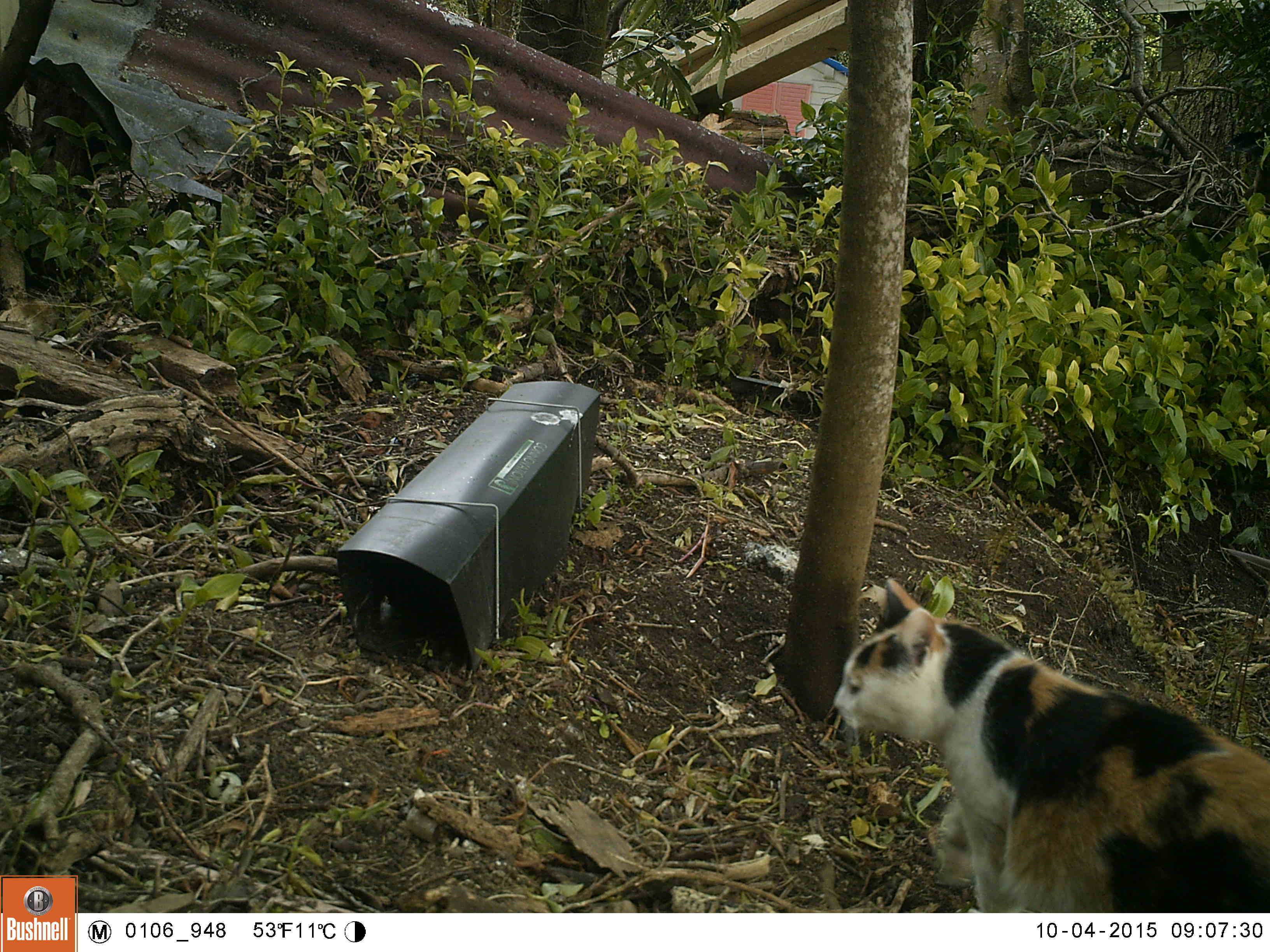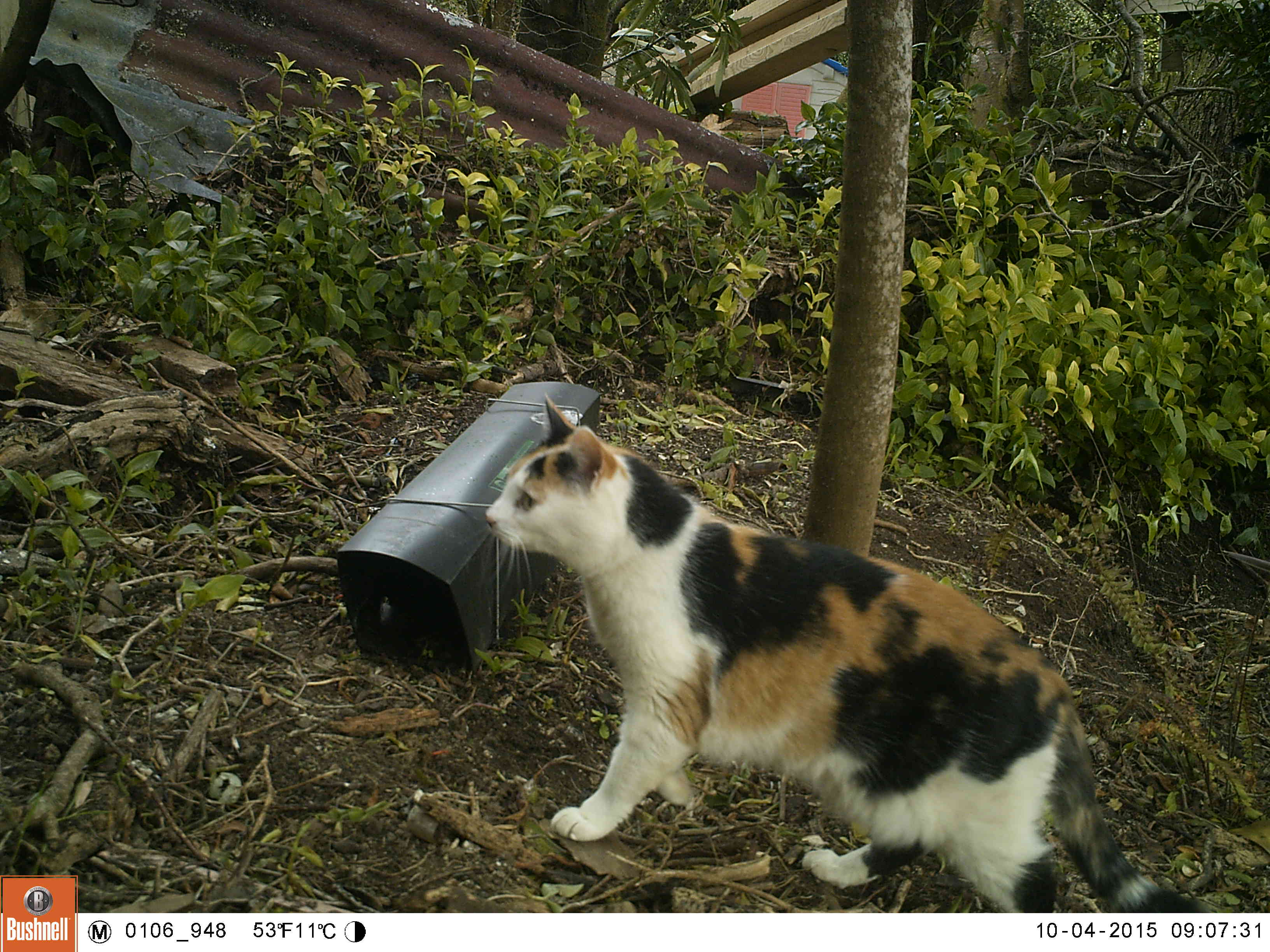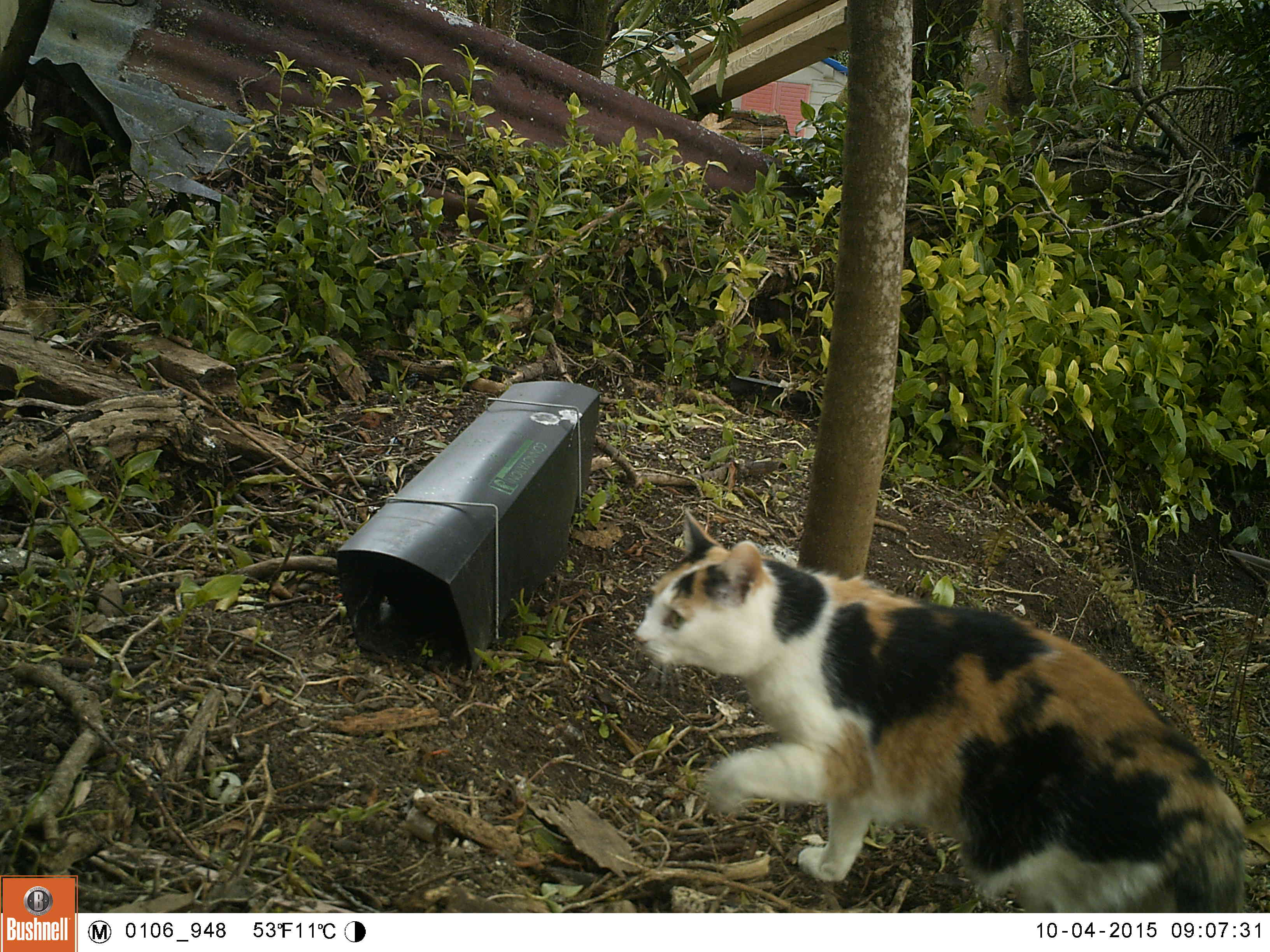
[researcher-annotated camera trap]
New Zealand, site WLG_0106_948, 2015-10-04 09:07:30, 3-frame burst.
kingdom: Animalia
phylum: Chordata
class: Mammalia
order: Carnivora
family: Felidae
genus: Felis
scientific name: Felis catus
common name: domestic cat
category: cat